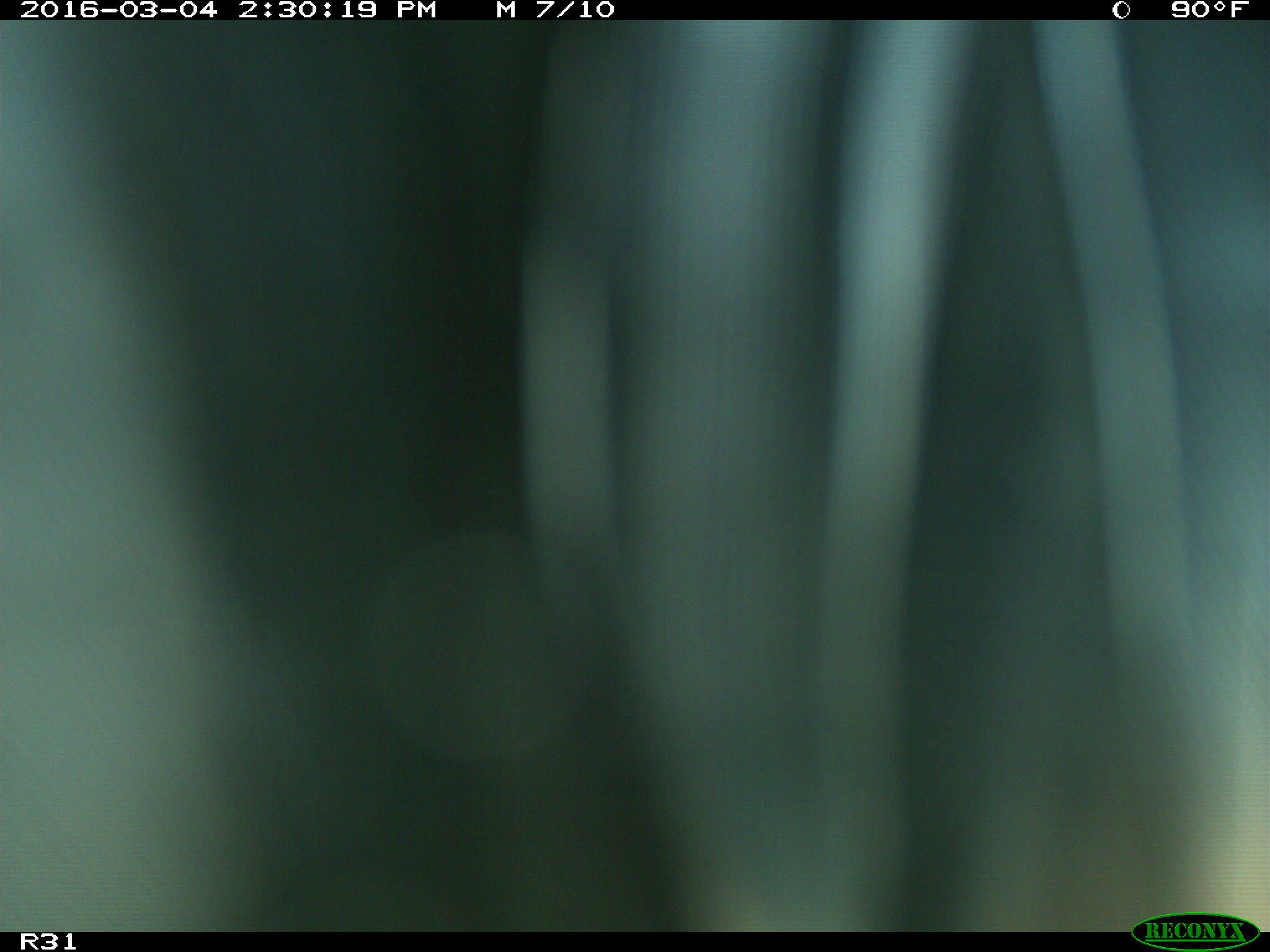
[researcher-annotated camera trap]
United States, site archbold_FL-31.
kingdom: Animalia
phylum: Chordata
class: Aves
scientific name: Aves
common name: birds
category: unidentified bird